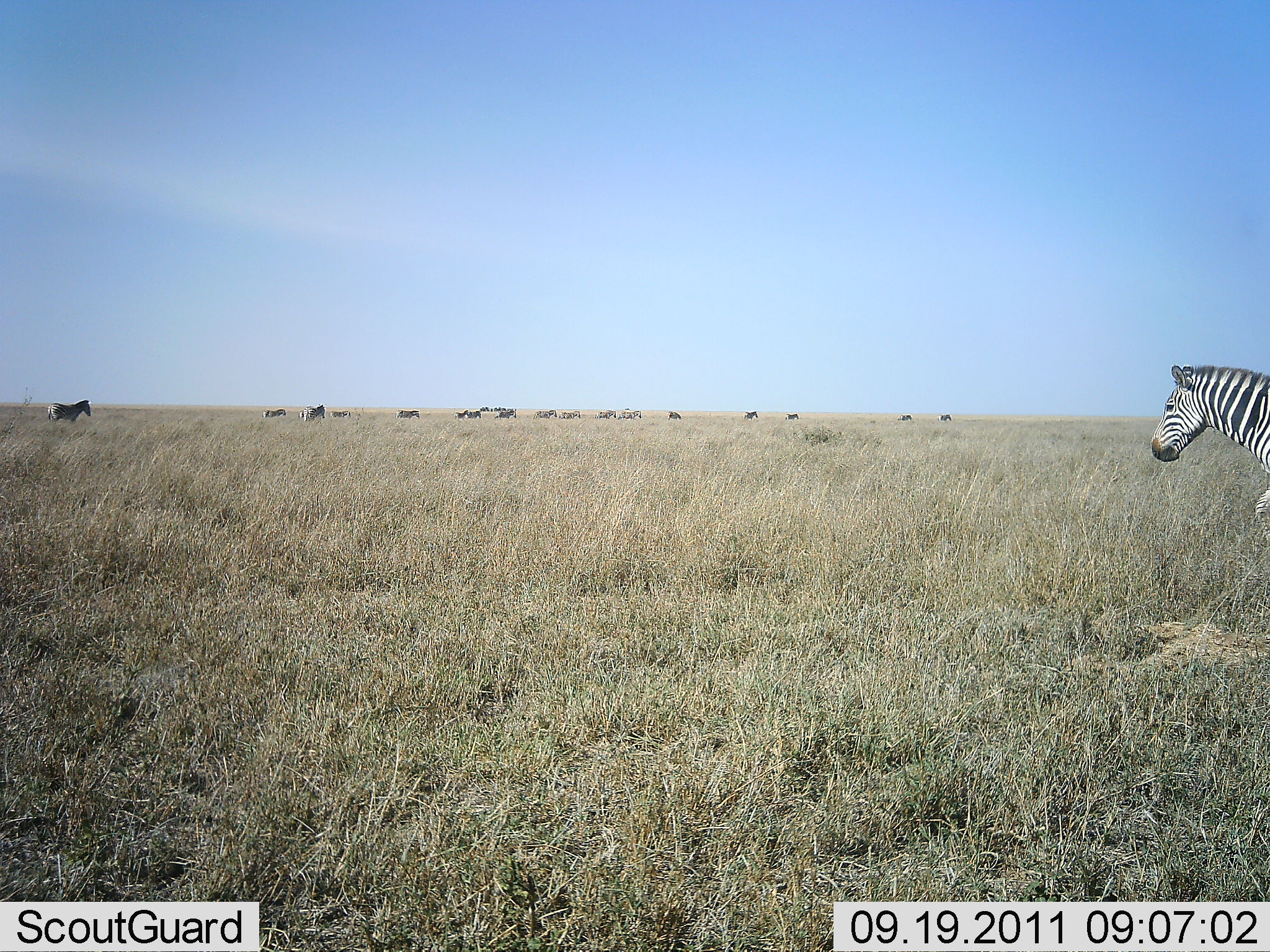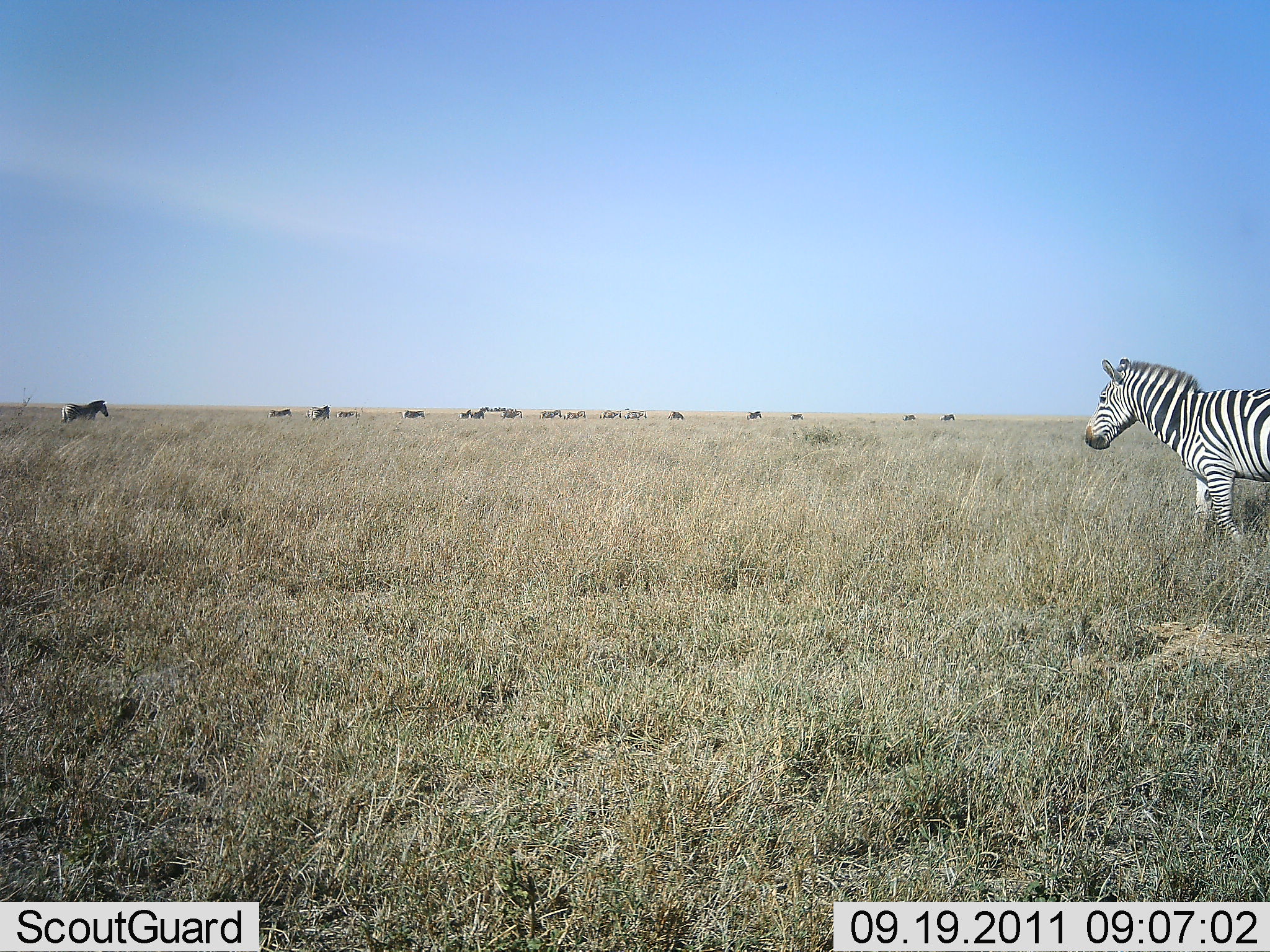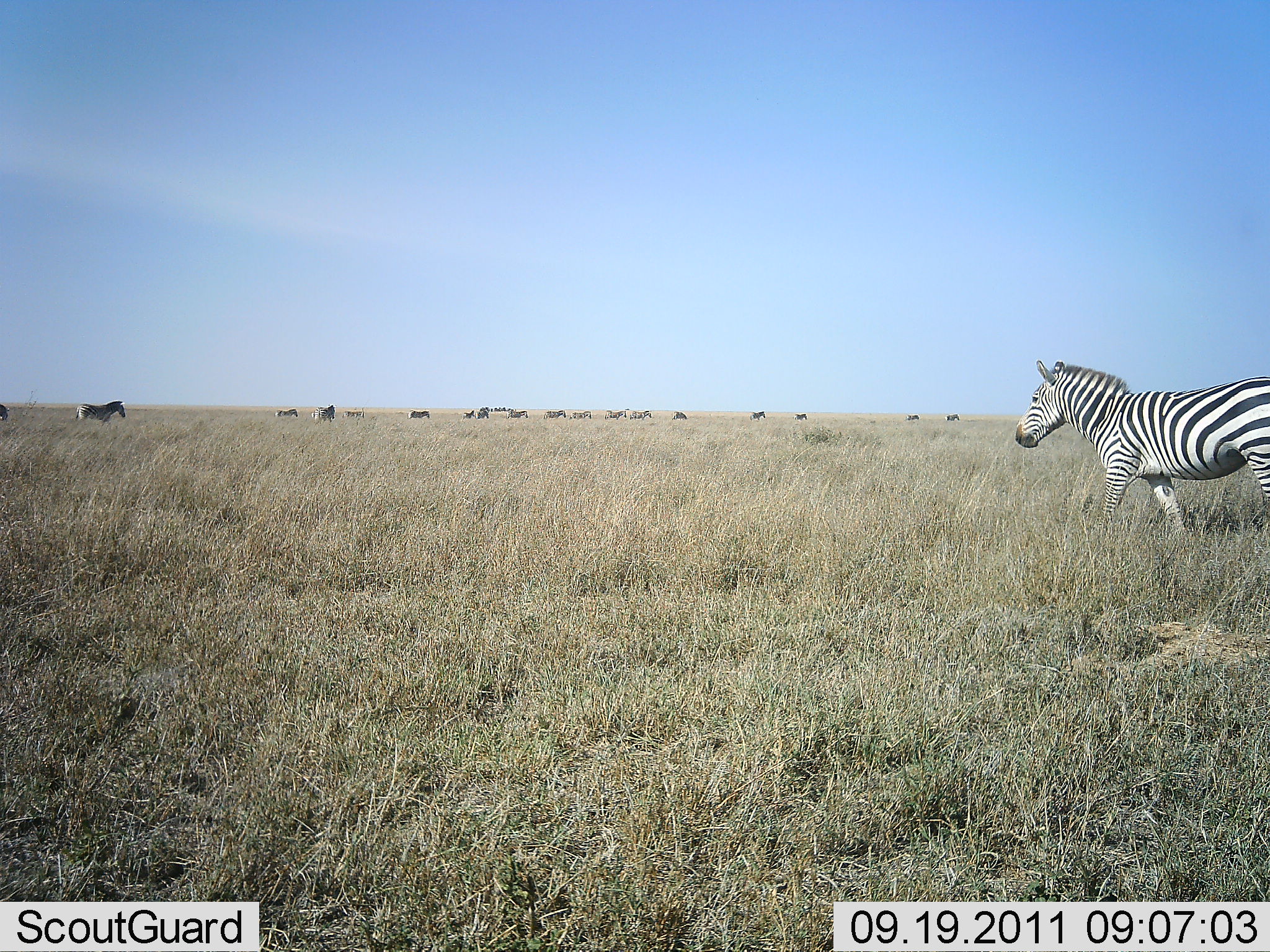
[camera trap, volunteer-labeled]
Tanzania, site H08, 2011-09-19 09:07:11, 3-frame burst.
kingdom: Animalia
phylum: Chordata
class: Mammalia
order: Perissodactyla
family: Equidae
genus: Equus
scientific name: Equus quagga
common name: plains zebra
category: zebra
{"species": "zebra (plains zebra) (Equus quagga)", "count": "11-50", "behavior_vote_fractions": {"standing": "12%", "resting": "0%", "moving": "100%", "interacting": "0%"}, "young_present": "0%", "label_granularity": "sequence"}